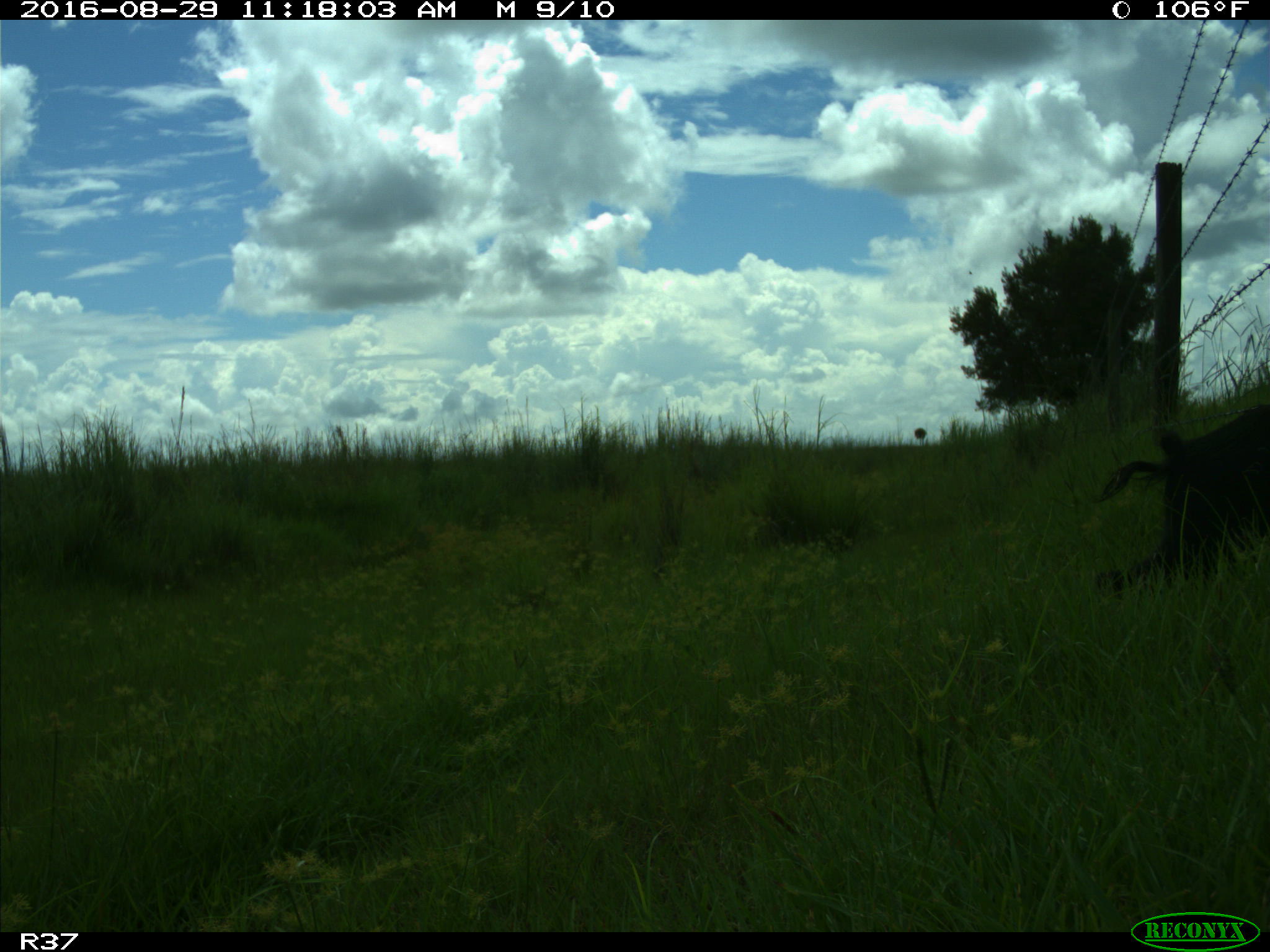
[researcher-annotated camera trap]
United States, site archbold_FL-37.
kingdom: Animalia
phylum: Chordata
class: Mammalia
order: Artiodactyla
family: Suidae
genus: Sus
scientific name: Sus scrofa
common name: wild boar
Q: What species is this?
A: Sus scrofa (wild boar).